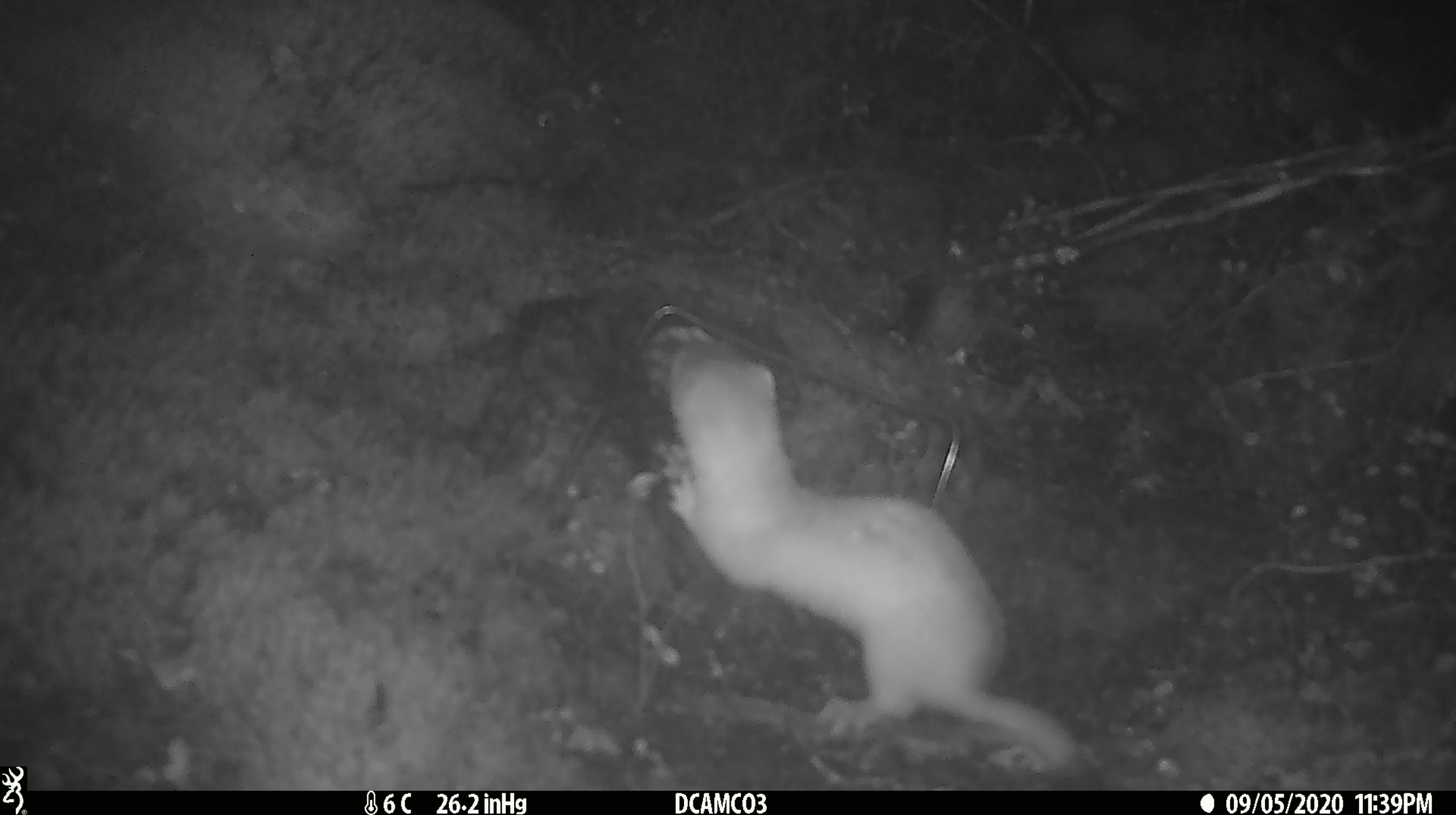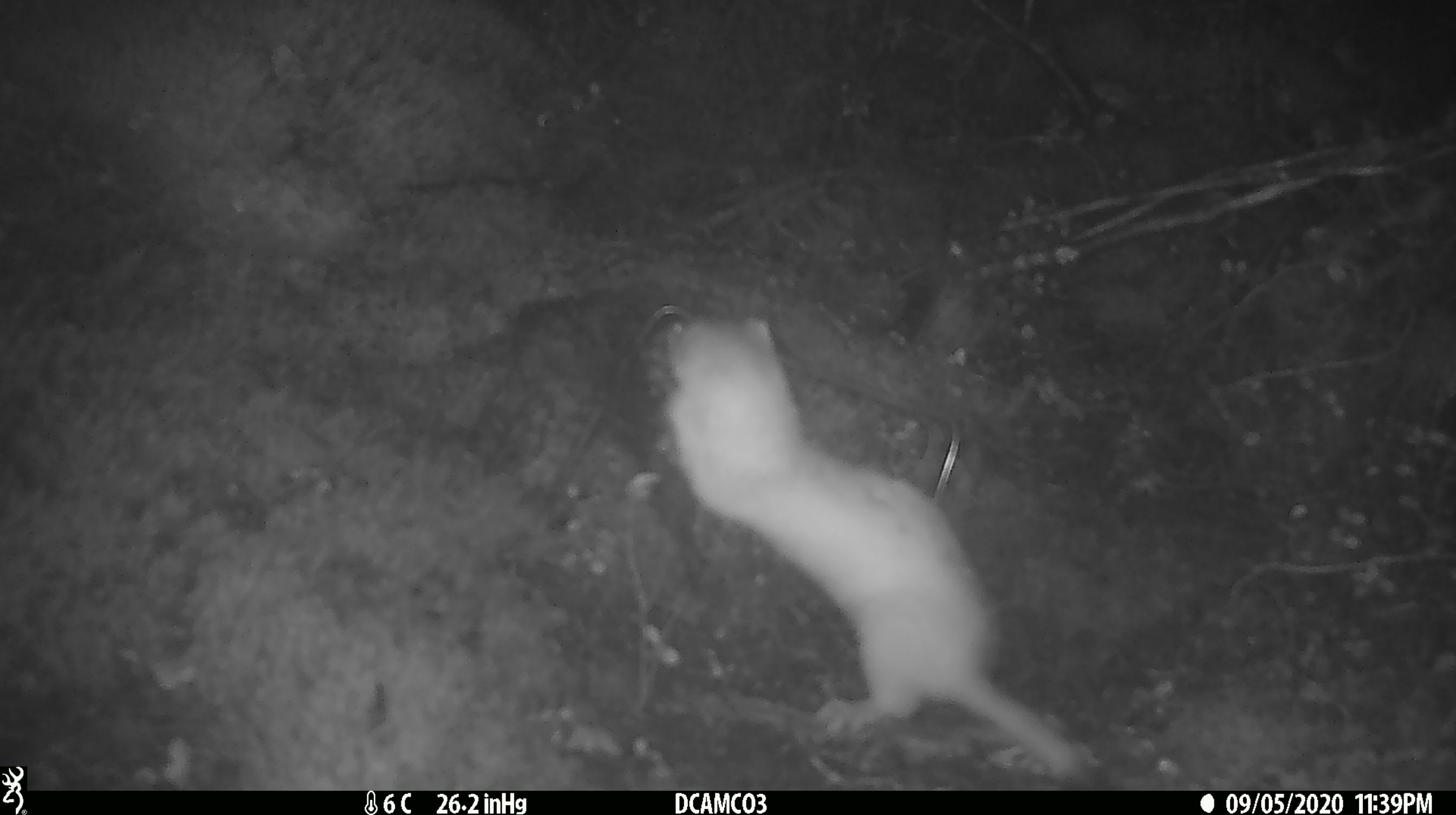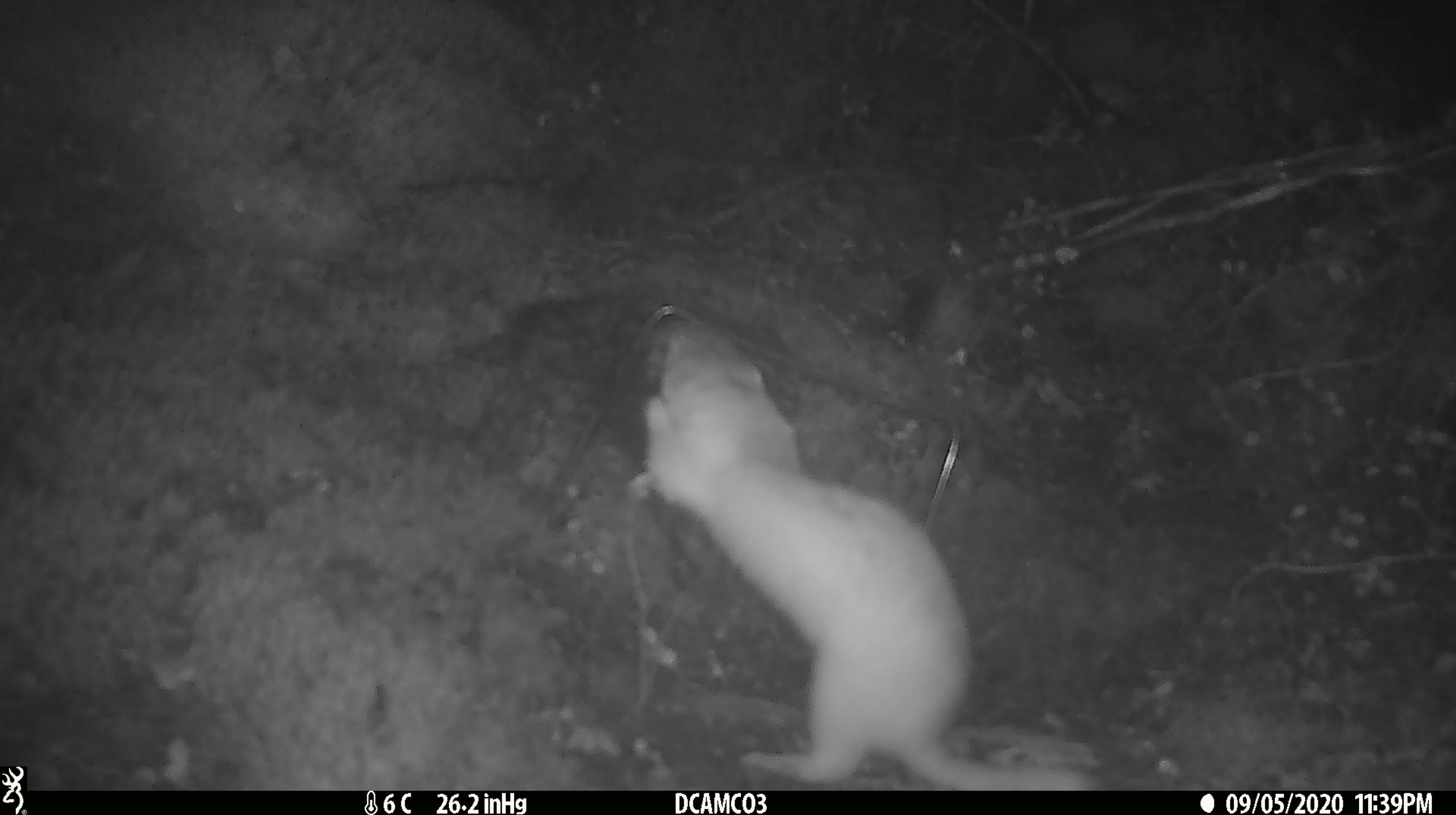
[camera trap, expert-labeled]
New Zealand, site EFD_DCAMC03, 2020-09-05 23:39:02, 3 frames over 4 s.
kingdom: Animalia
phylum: Chordata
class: Mammalia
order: Carnivora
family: Mustelidae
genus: Mustela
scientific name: Mustela erminea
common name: stoat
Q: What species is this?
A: Stoat (Mustela erminea).